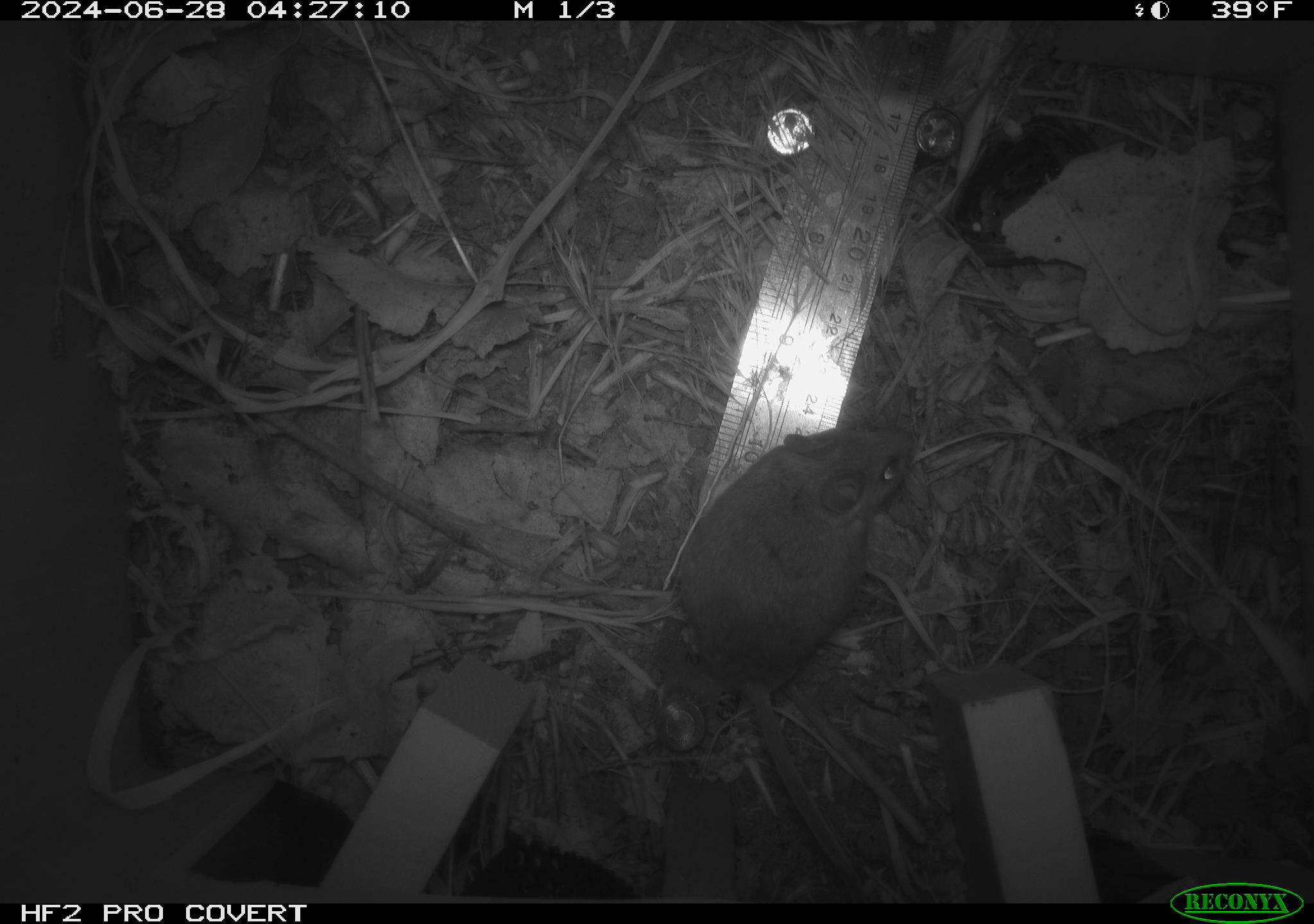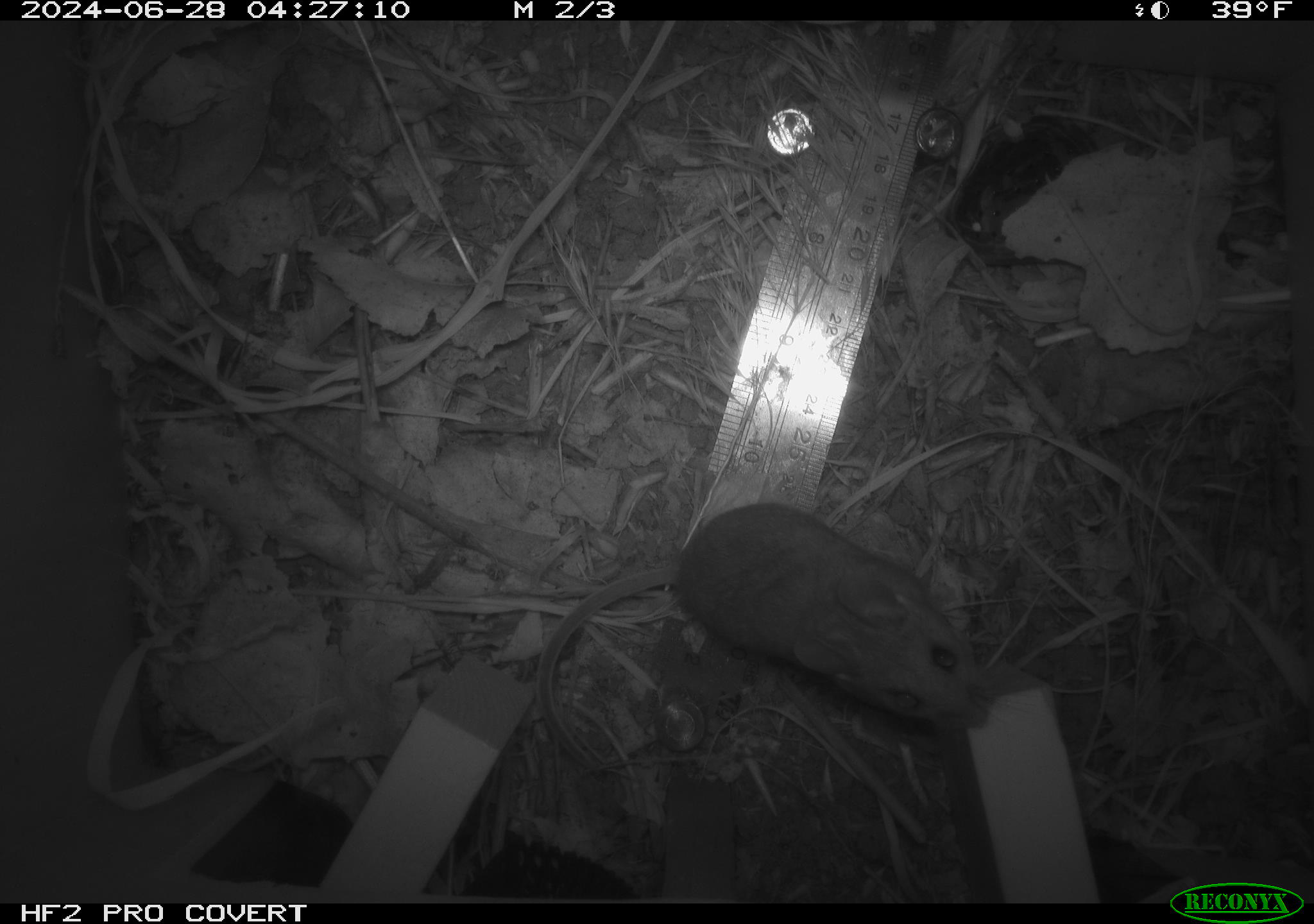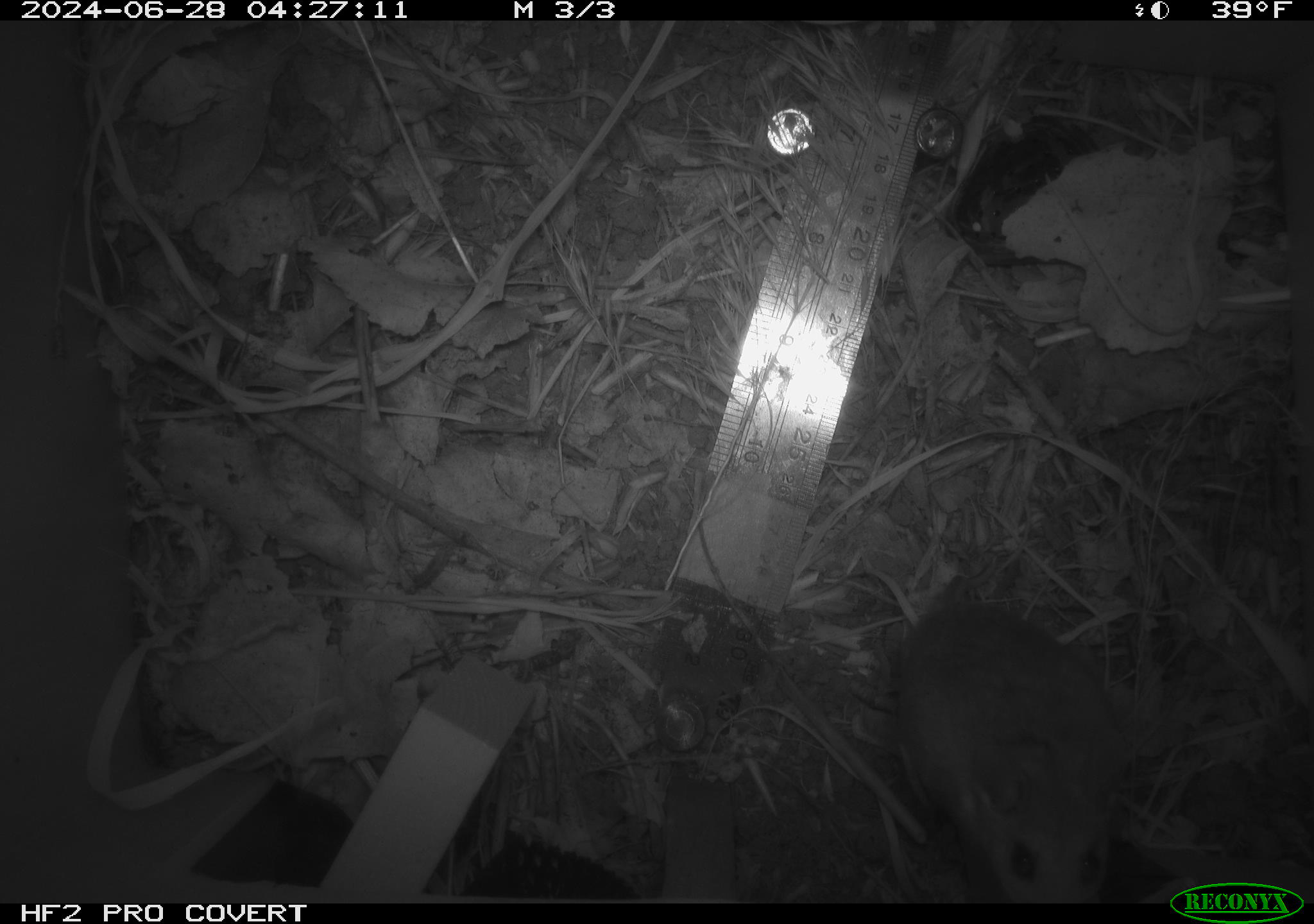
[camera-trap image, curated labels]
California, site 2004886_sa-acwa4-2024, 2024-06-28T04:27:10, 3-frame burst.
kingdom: Animalia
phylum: Chordata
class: Mammalia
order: Rodentia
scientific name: Rodentia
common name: mouse species